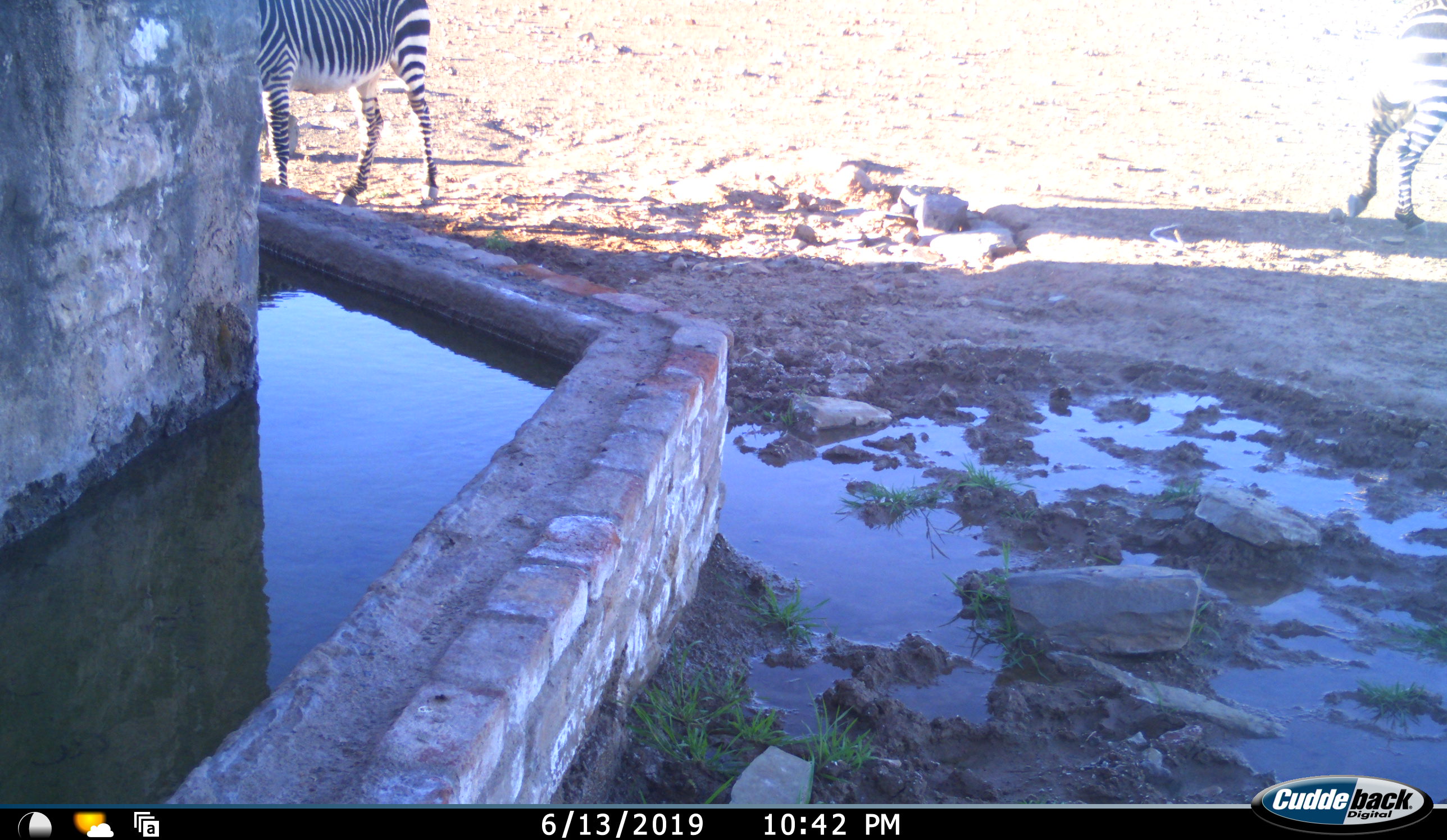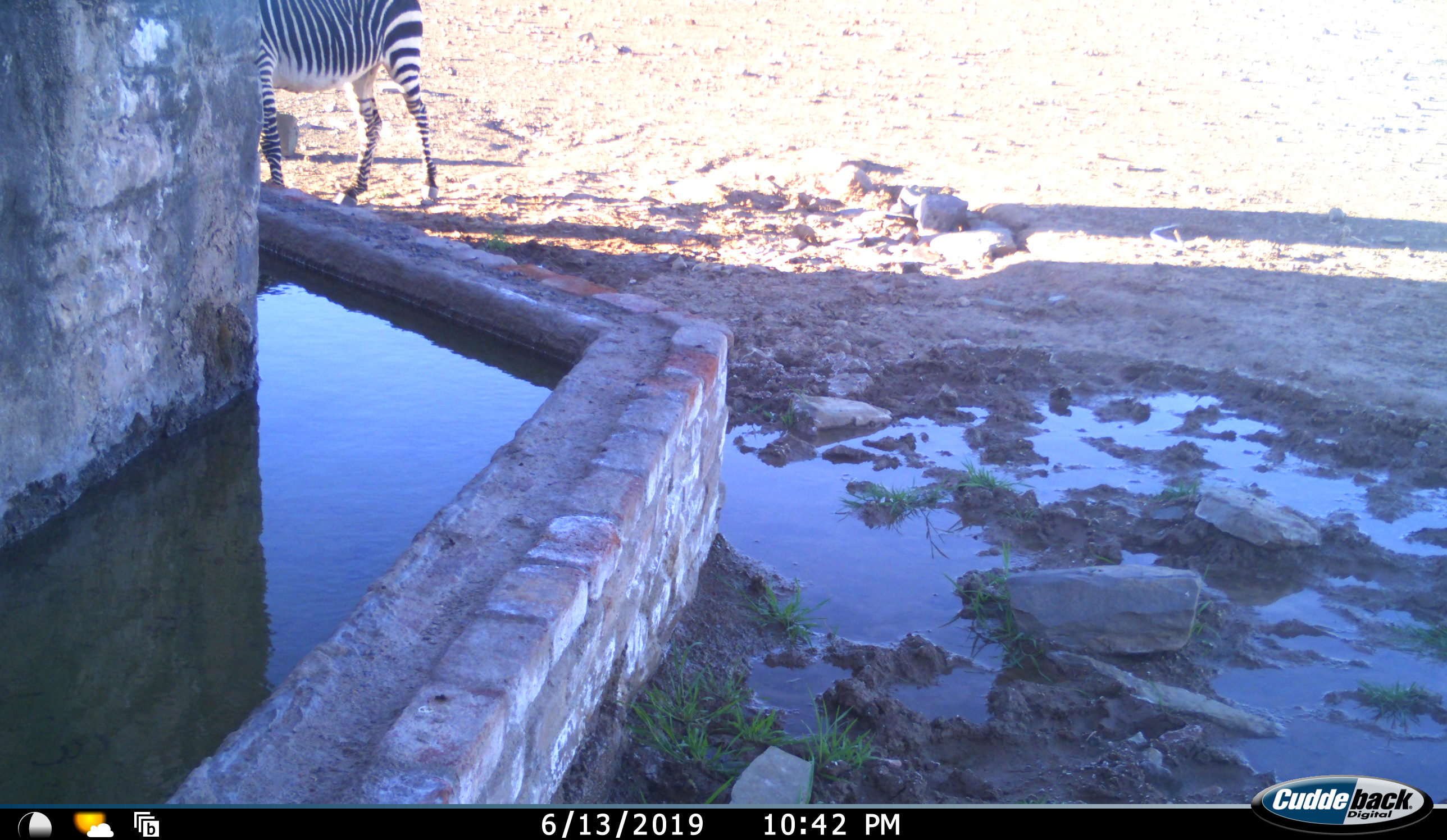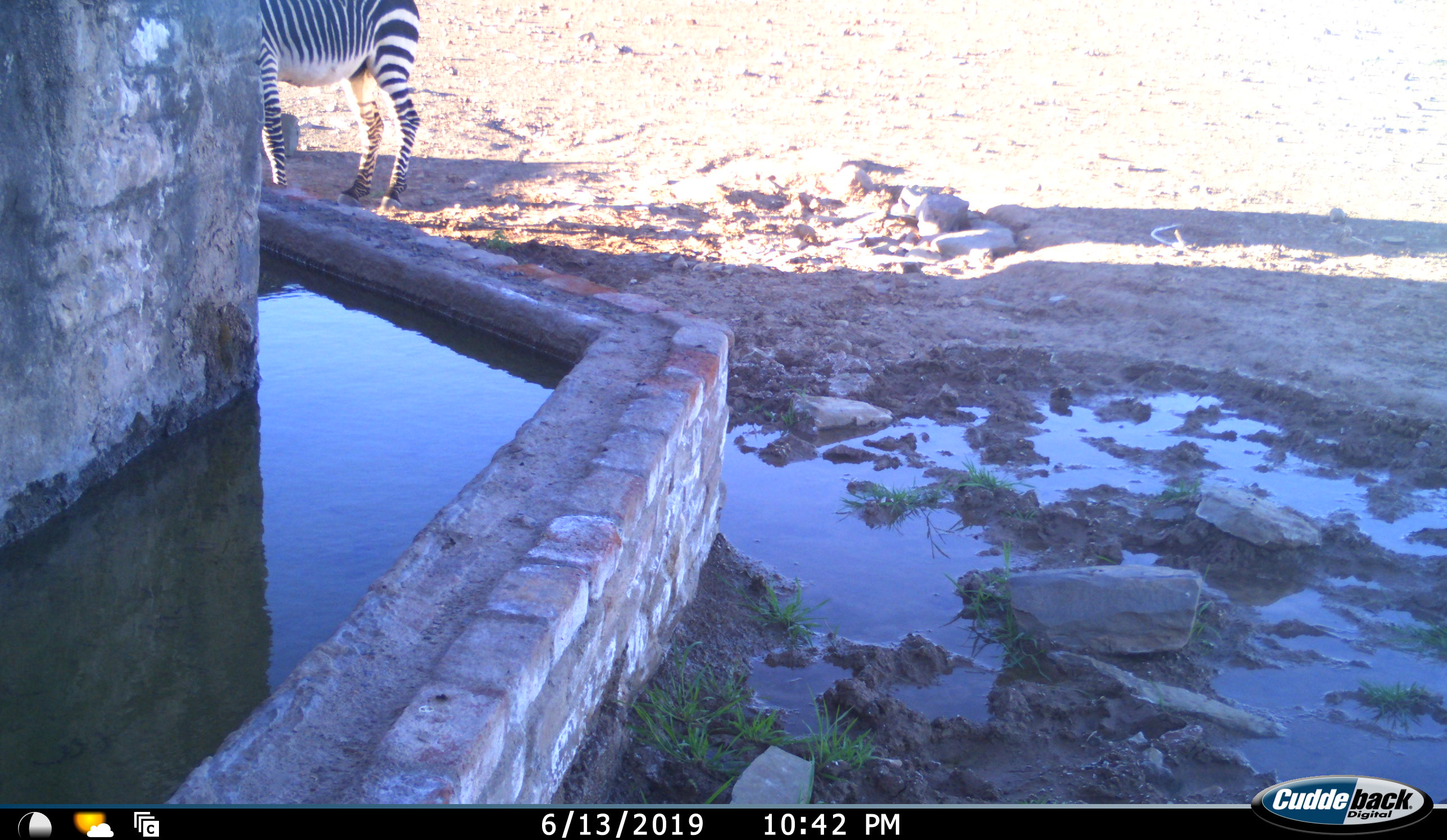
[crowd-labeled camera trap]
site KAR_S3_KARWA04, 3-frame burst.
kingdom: Animalia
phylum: Chordata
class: Mammalia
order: Perissodactyla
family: Equidae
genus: Equus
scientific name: Equus zebra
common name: mountain zebra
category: zebramountain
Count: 2.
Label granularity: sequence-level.